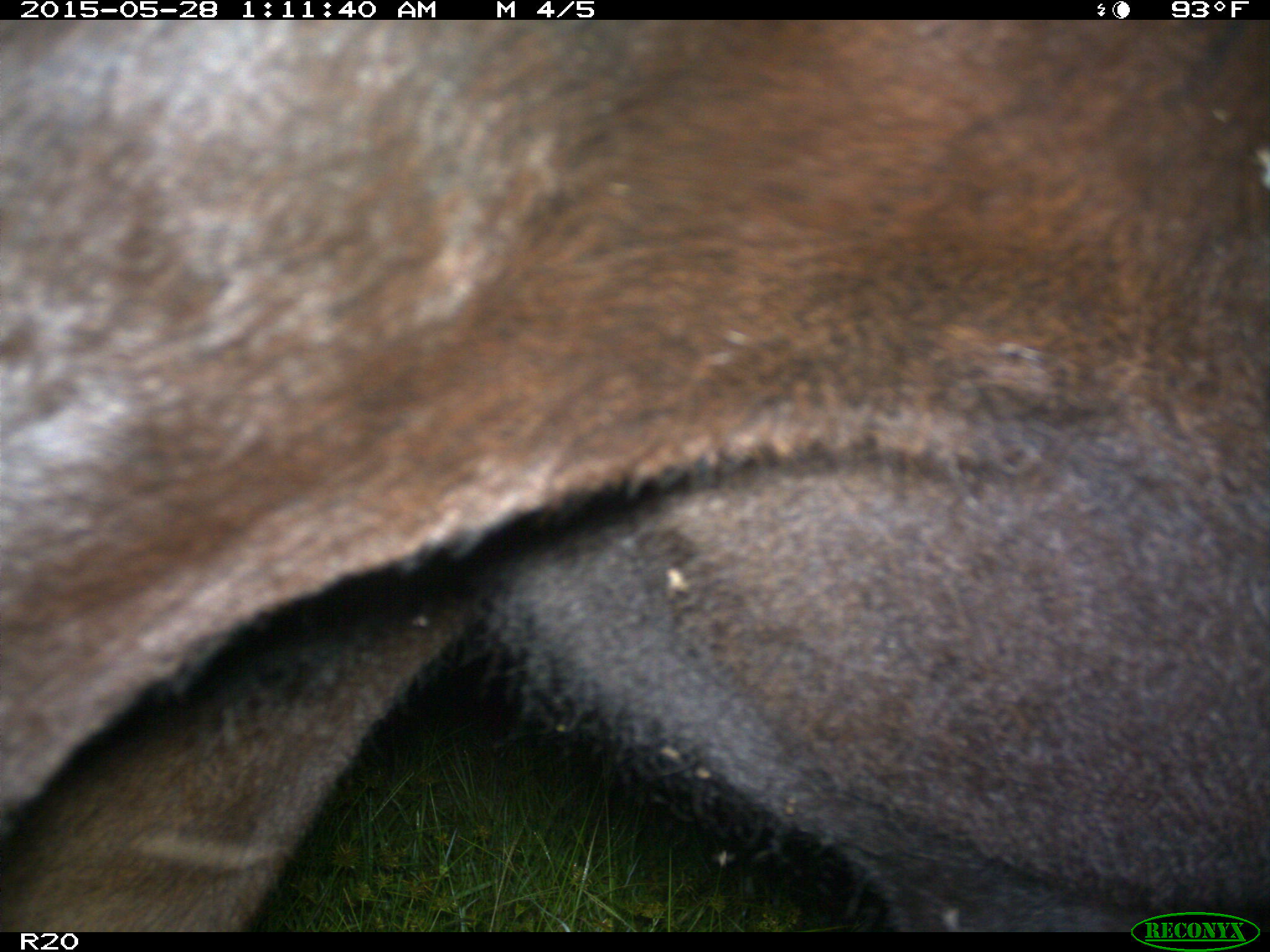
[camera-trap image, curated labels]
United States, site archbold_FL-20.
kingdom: Animalia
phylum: Chordata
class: Mammalia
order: Artiodactyla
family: Bovidae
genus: Bos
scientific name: Bos taurus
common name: domestic cow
Bos taurus (domestic cow).